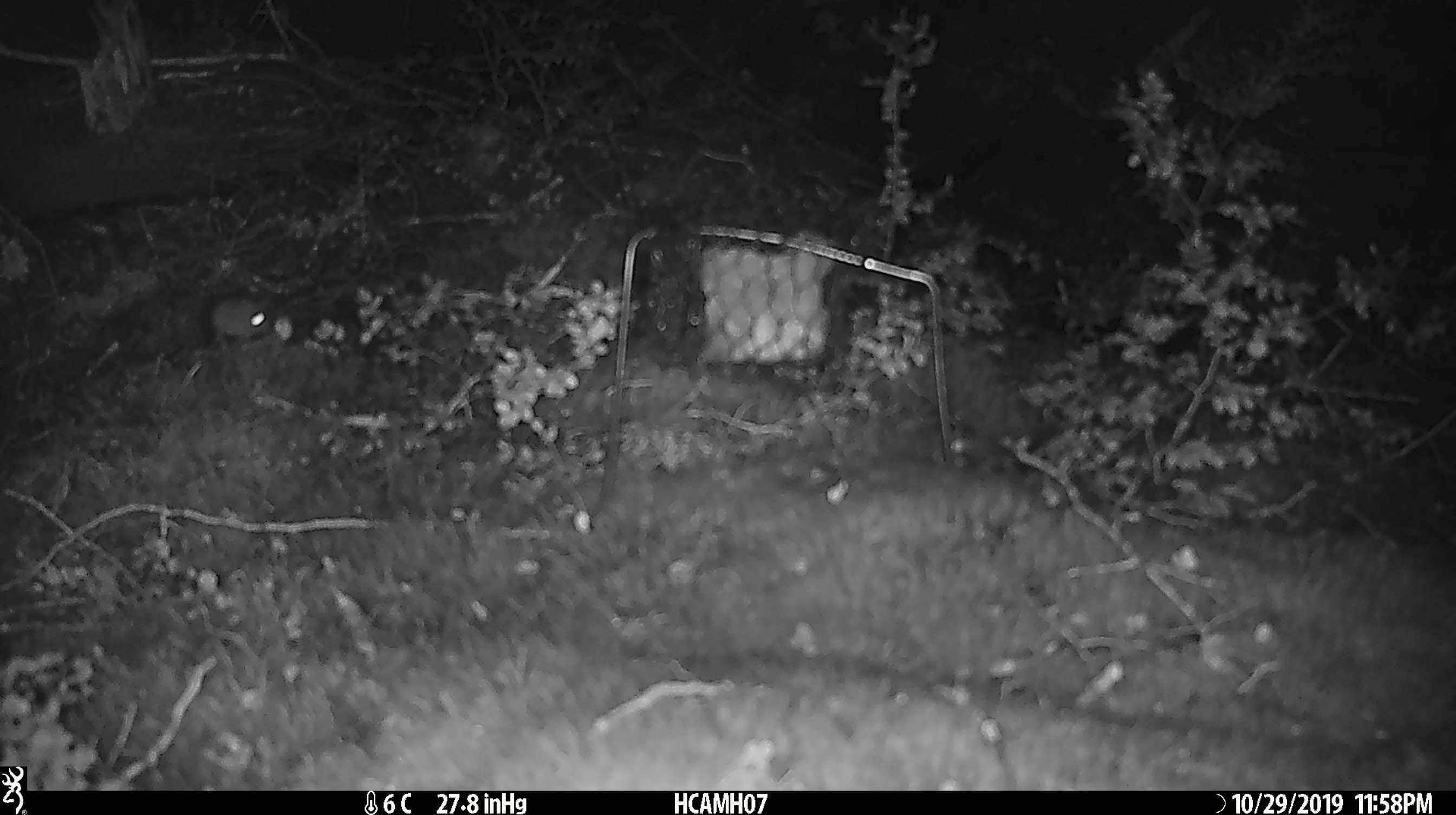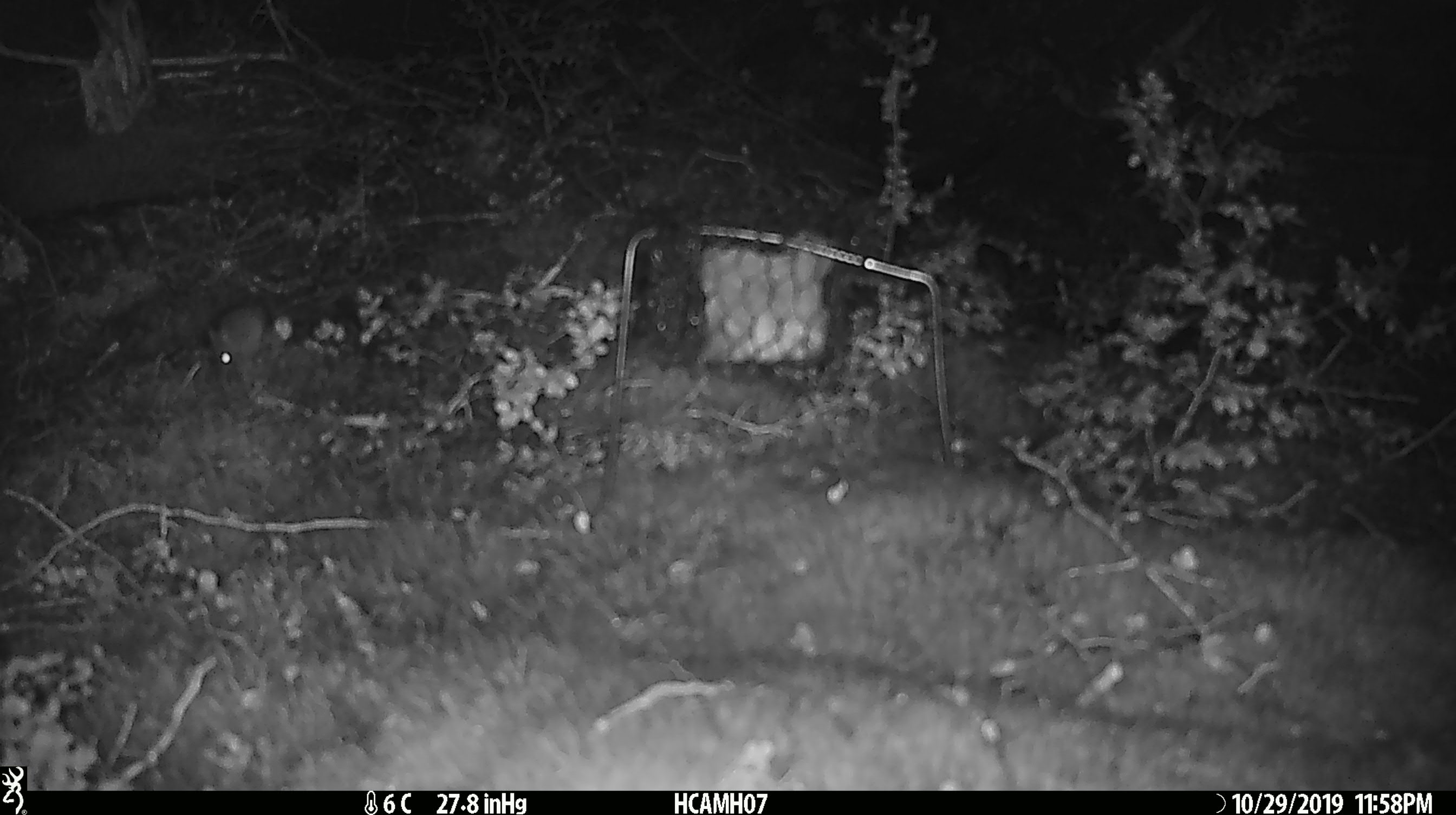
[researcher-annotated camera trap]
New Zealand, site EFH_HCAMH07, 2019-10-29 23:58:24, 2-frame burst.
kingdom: Animalia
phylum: Chordata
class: Mammalia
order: Rodentia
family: Muridae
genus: Mus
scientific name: Mus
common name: mouse